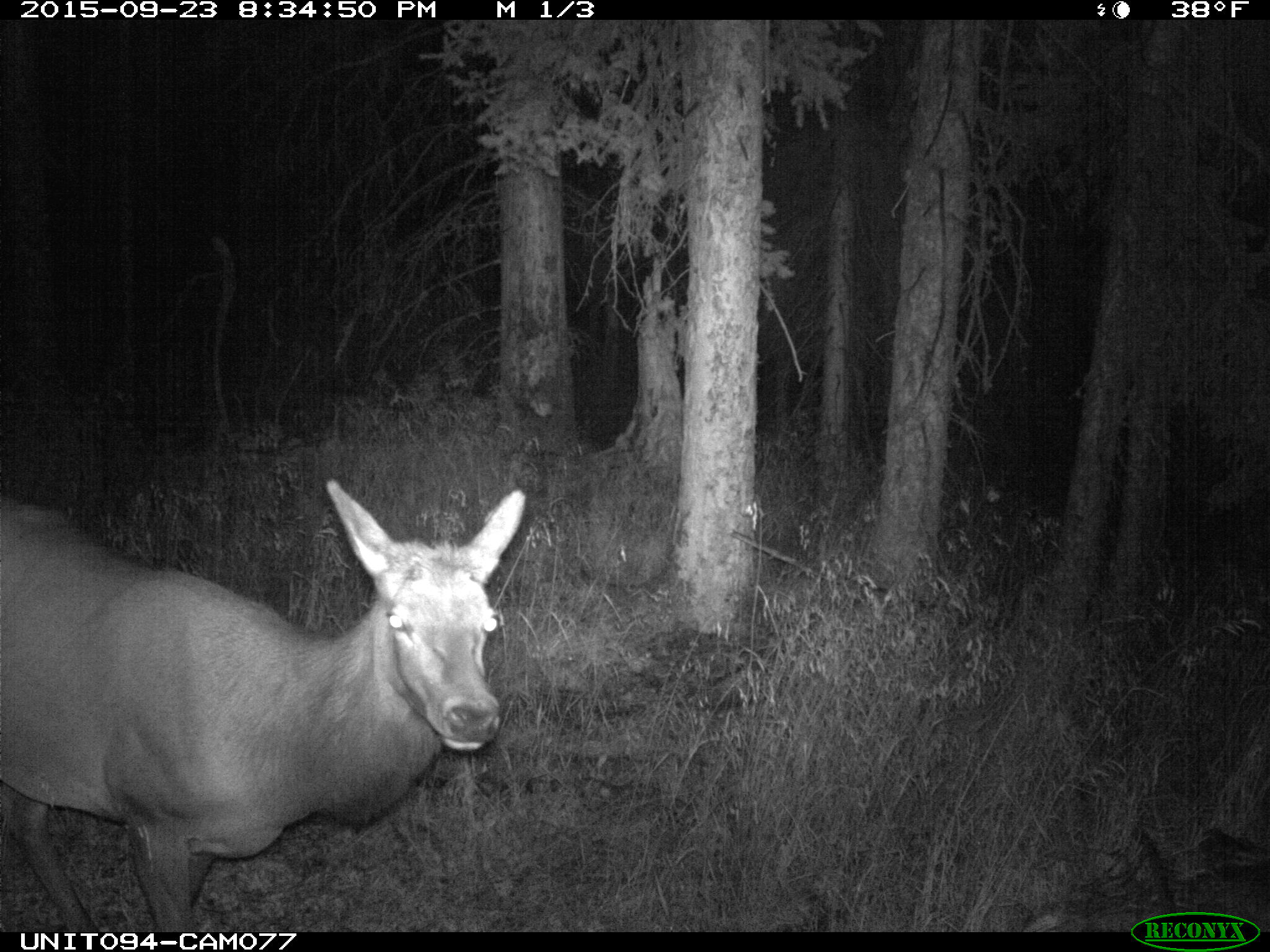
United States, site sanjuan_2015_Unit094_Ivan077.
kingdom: Animalia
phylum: Chordata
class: Mammalia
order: Artiodactyla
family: Cervidae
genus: Cervus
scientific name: Cervus elaphus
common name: red deer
Cervus elaphus (red deer).